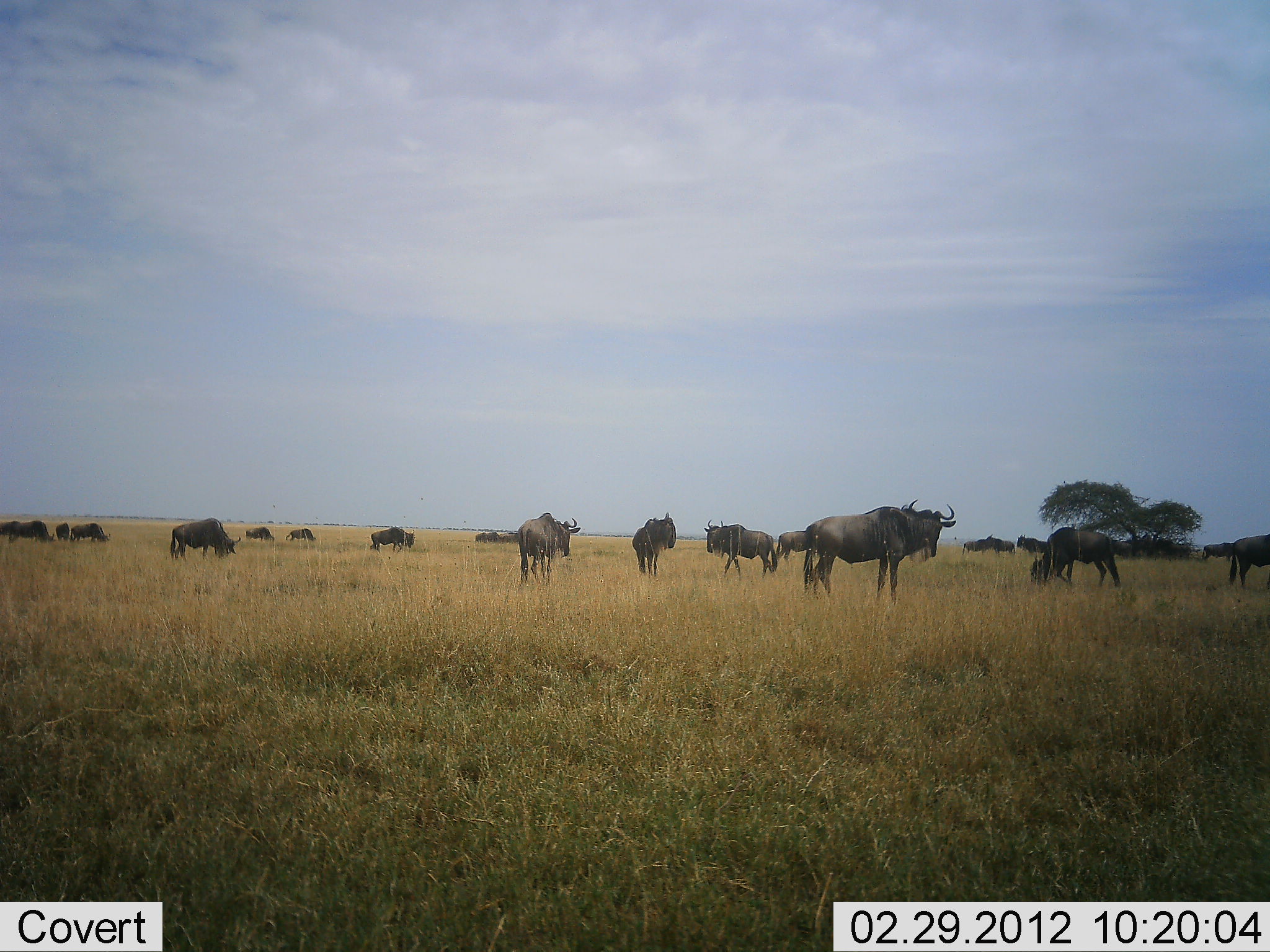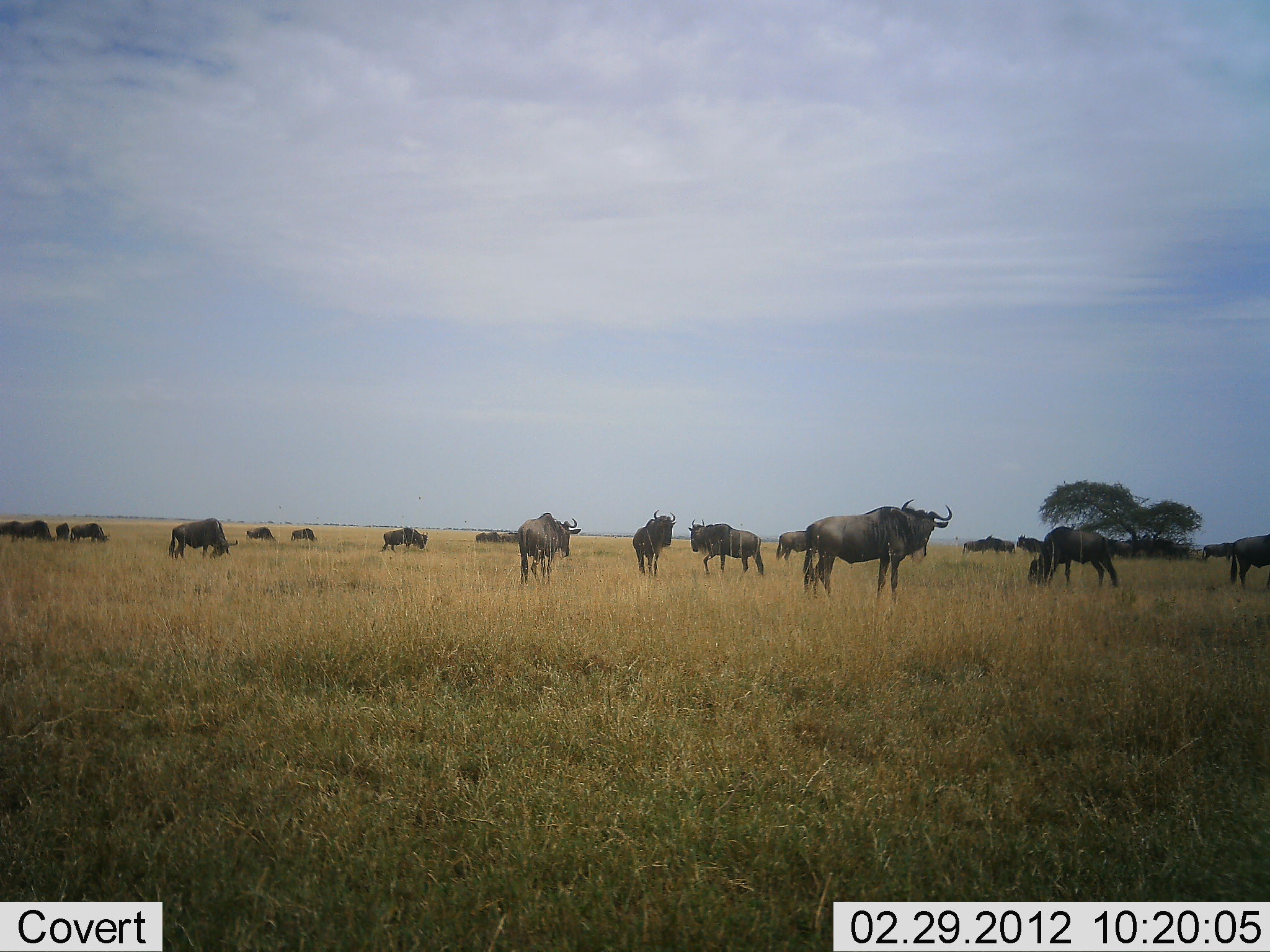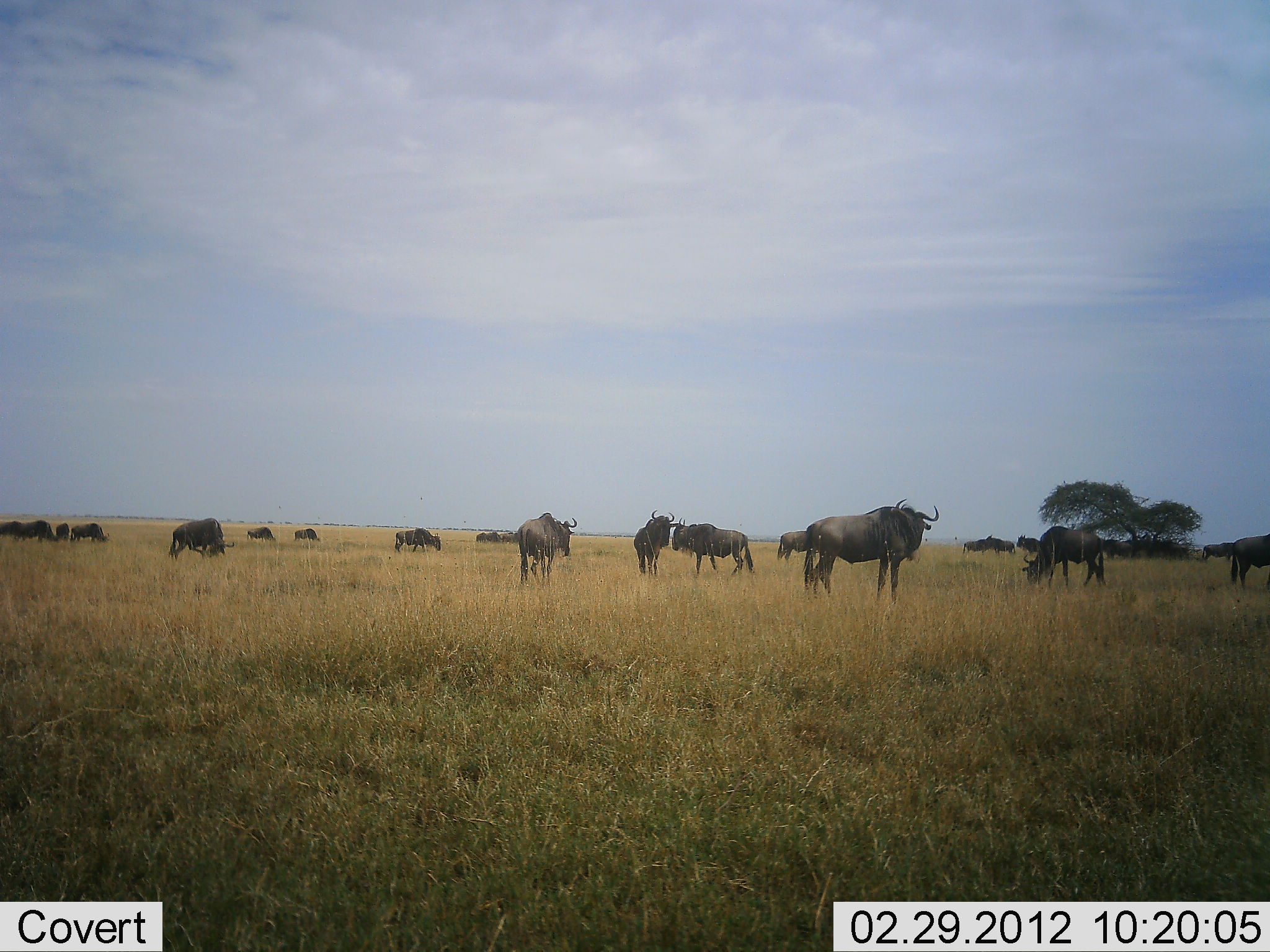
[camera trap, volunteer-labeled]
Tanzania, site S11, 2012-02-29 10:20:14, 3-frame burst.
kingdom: Animalia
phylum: Chordata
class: Mammalia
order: Artiodactyla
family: Bovidae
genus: Connochaetes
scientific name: Connochaetes taurinus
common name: blue wildebeest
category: wildebeest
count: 11-50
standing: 82%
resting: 0%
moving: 50%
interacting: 9%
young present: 0%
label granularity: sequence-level